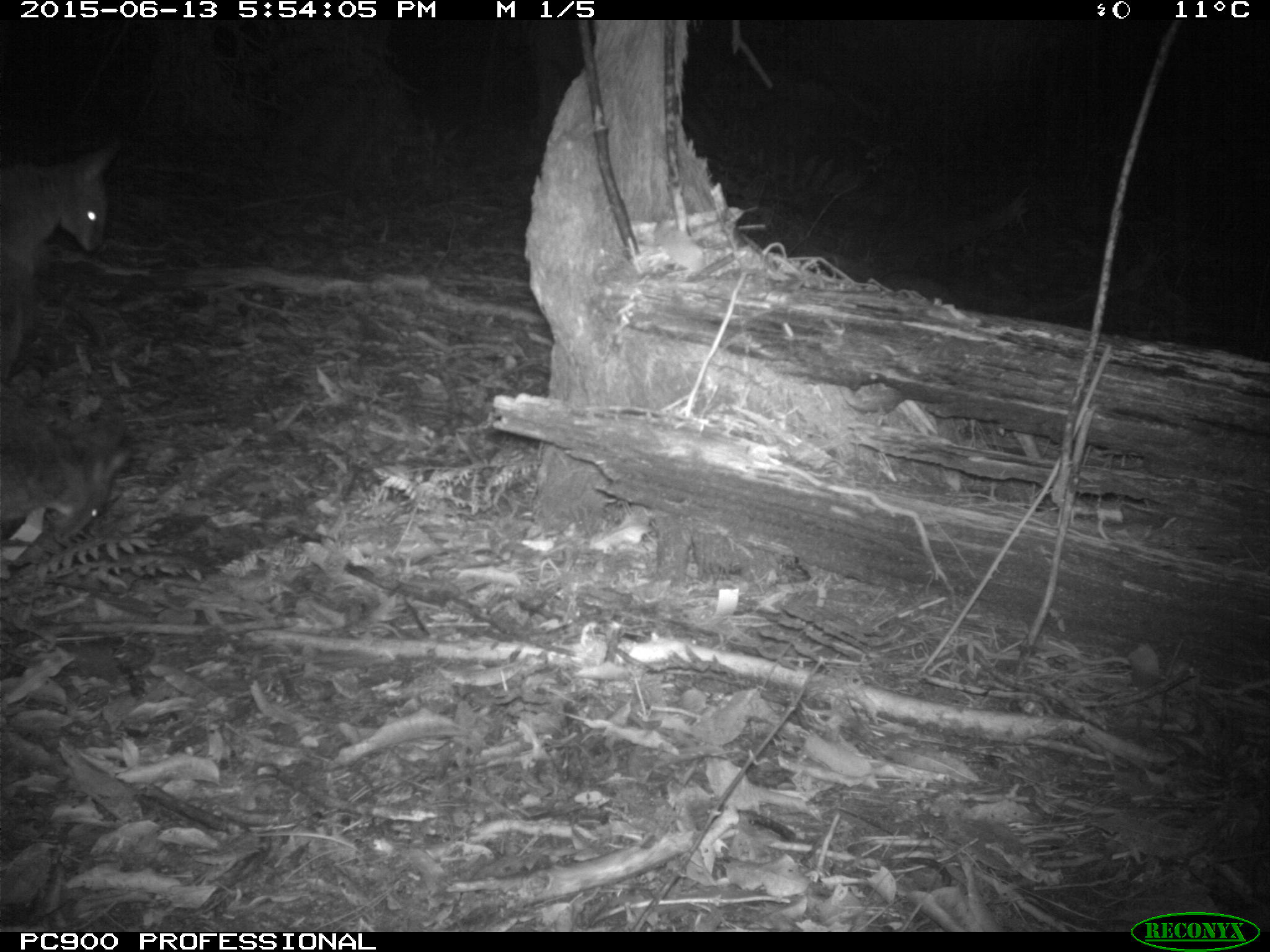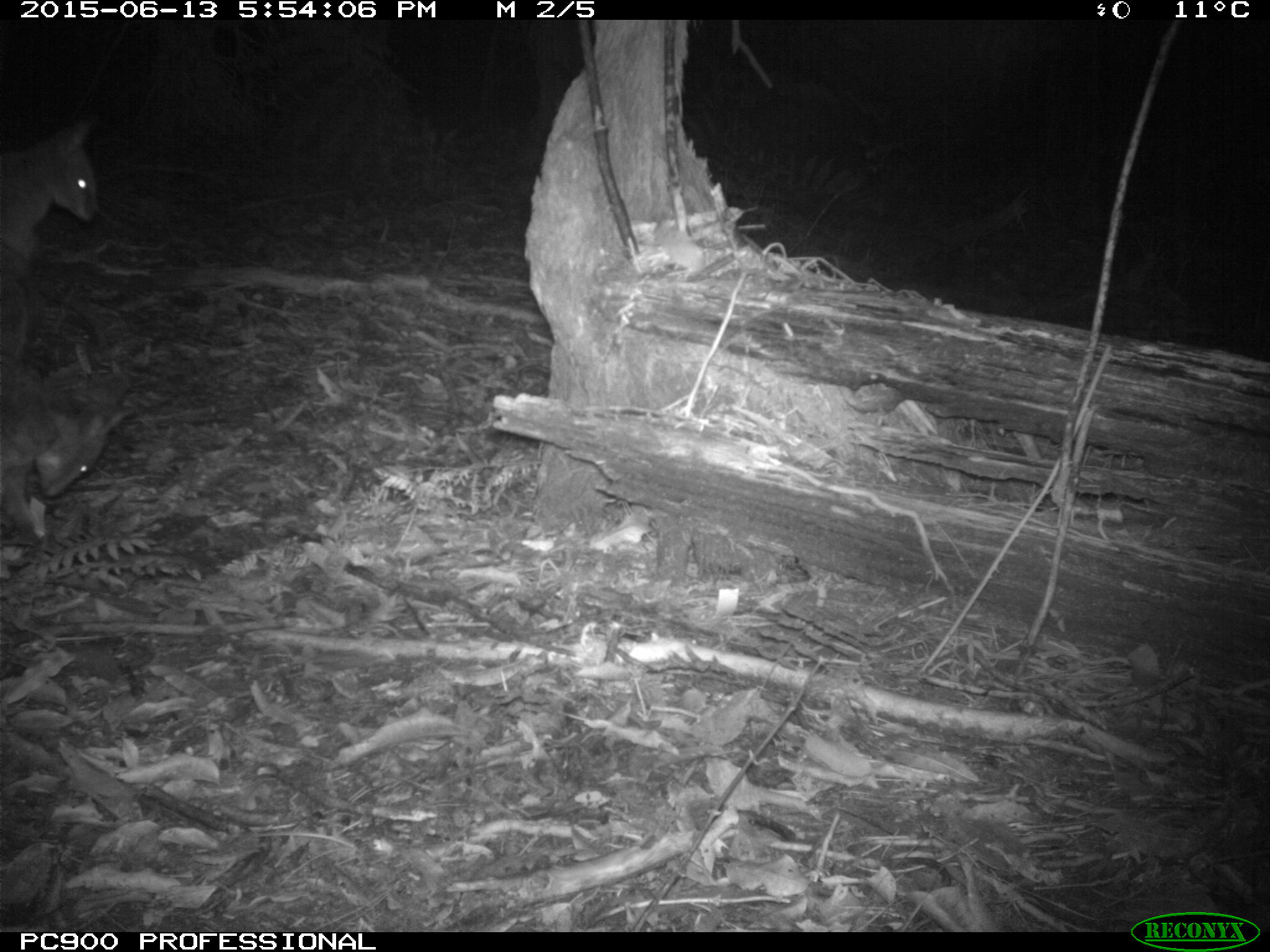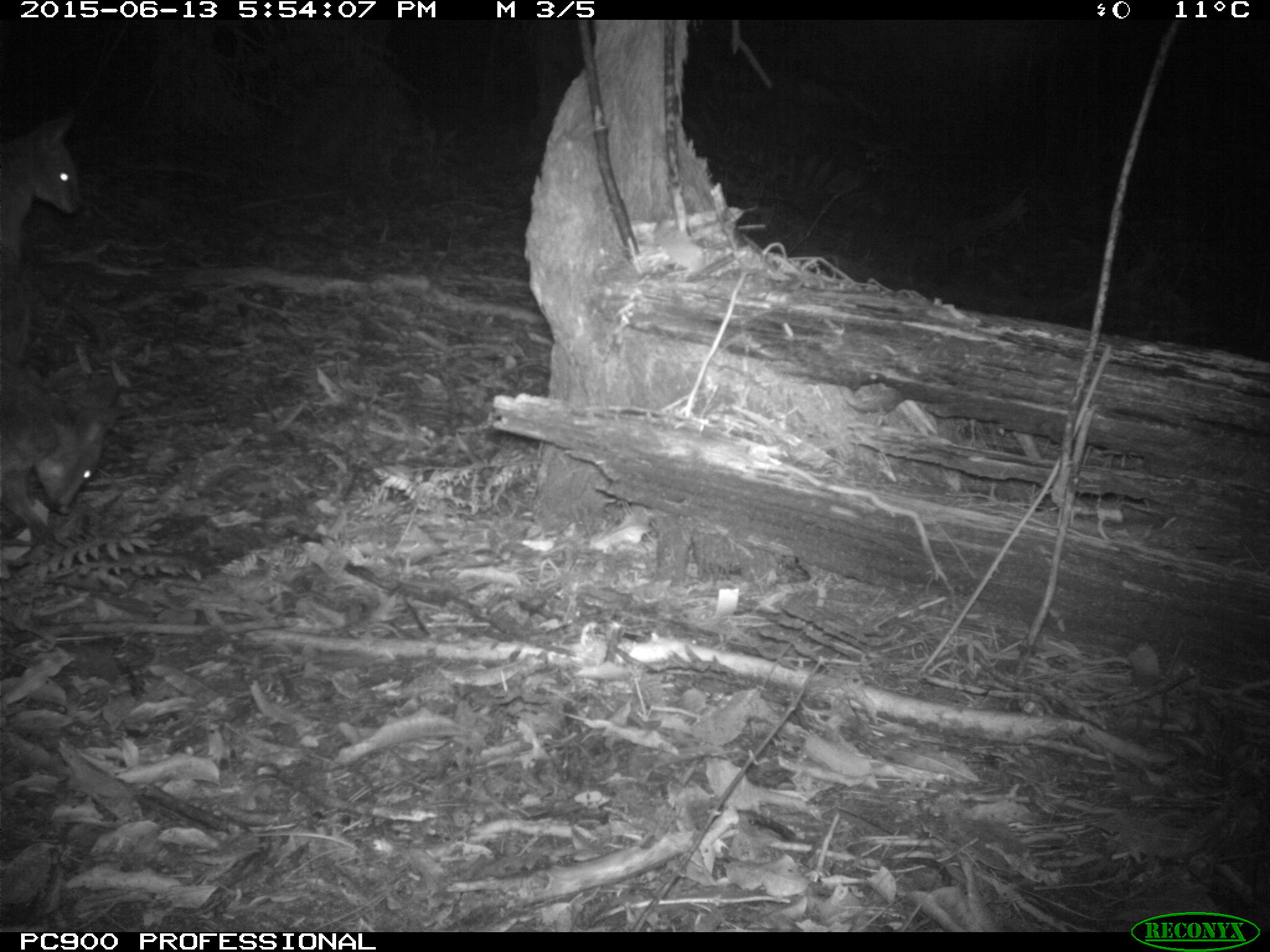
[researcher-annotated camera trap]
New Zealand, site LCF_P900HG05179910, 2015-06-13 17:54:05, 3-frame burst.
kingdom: Animalia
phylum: Chordata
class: Mammalia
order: Diprotodontia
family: Macropodidae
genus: Notamacropus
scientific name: Notamacropus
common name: wallaby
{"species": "wallaby (Notamacropus)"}